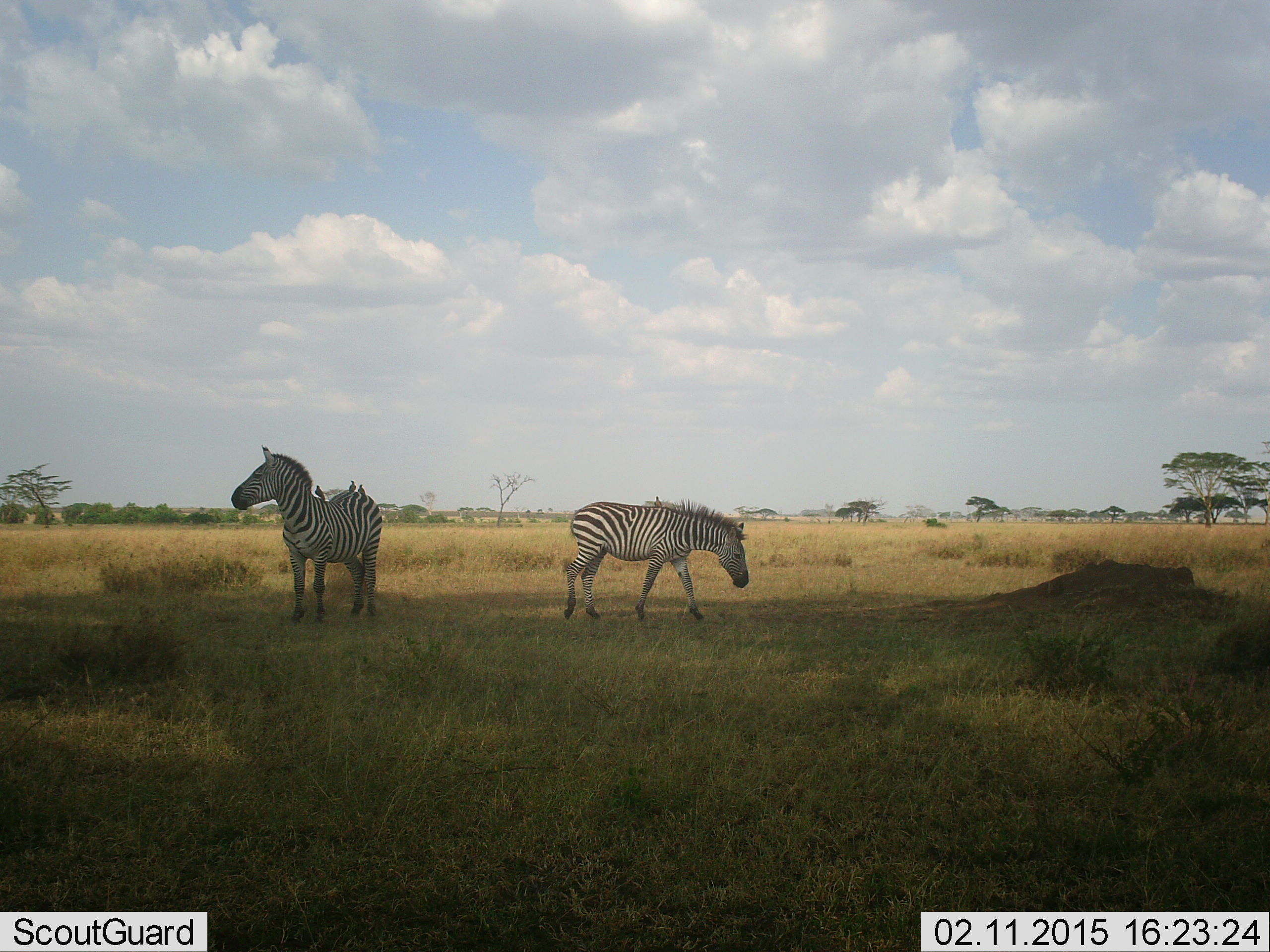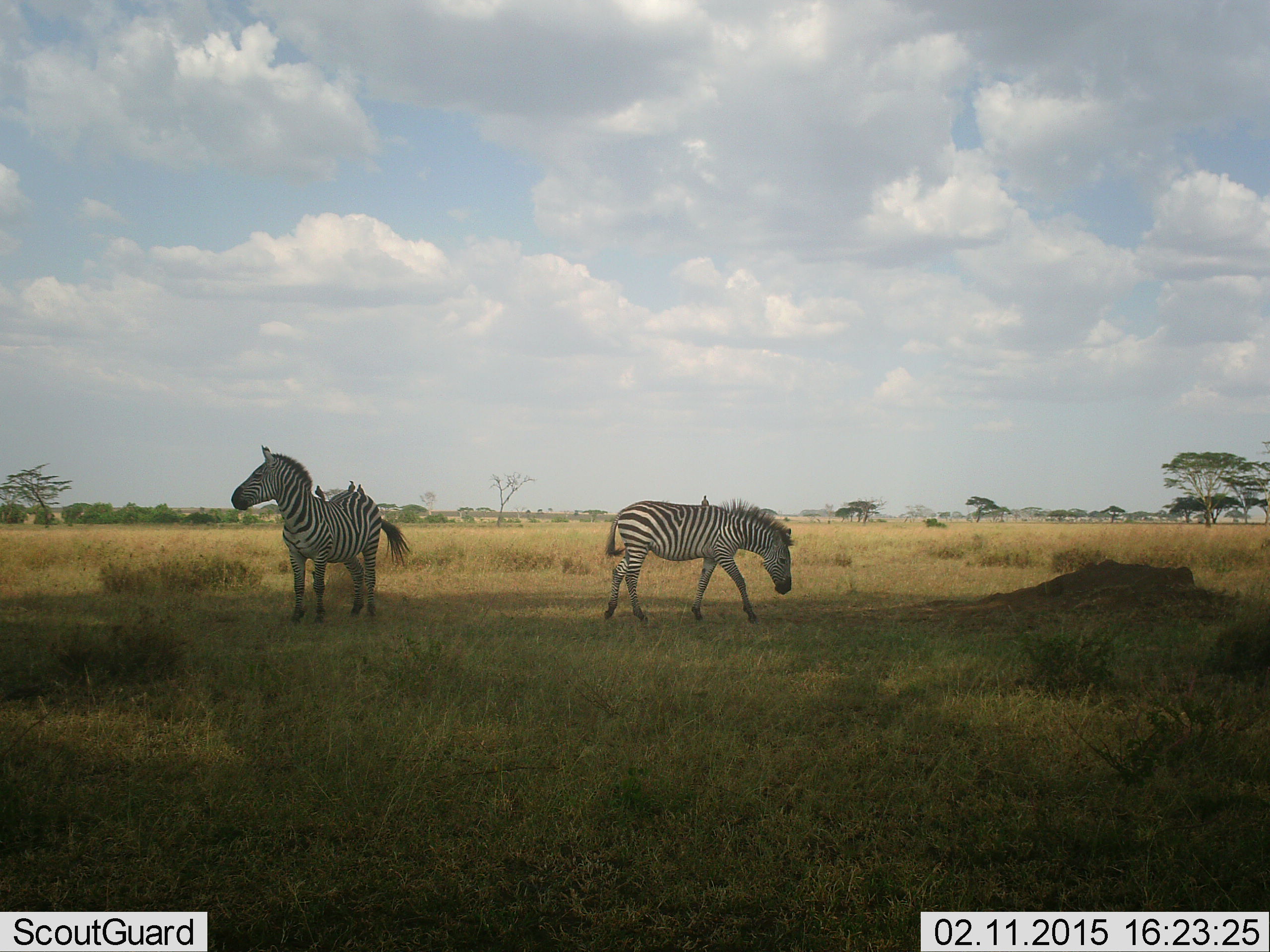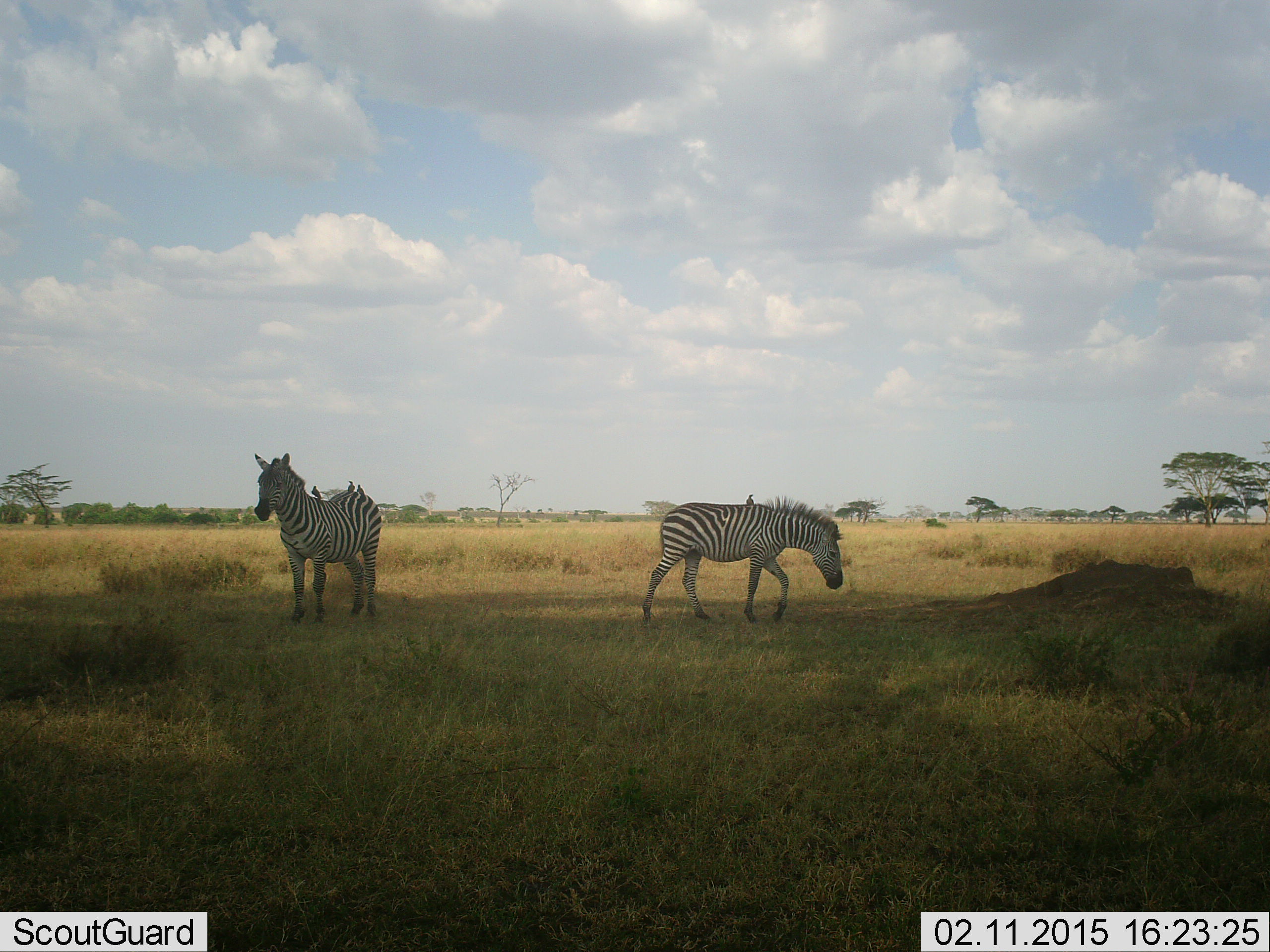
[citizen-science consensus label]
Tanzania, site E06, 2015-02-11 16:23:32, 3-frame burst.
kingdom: Animalia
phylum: Chordata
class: Mammalia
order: Perissodactyla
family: Equidae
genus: Equus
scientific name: Equus quagga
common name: plains zebra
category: zebra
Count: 2.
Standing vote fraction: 82%.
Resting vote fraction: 0%.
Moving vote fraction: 82%.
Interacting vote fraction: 0%.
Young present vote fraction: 0%.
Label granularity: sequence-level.